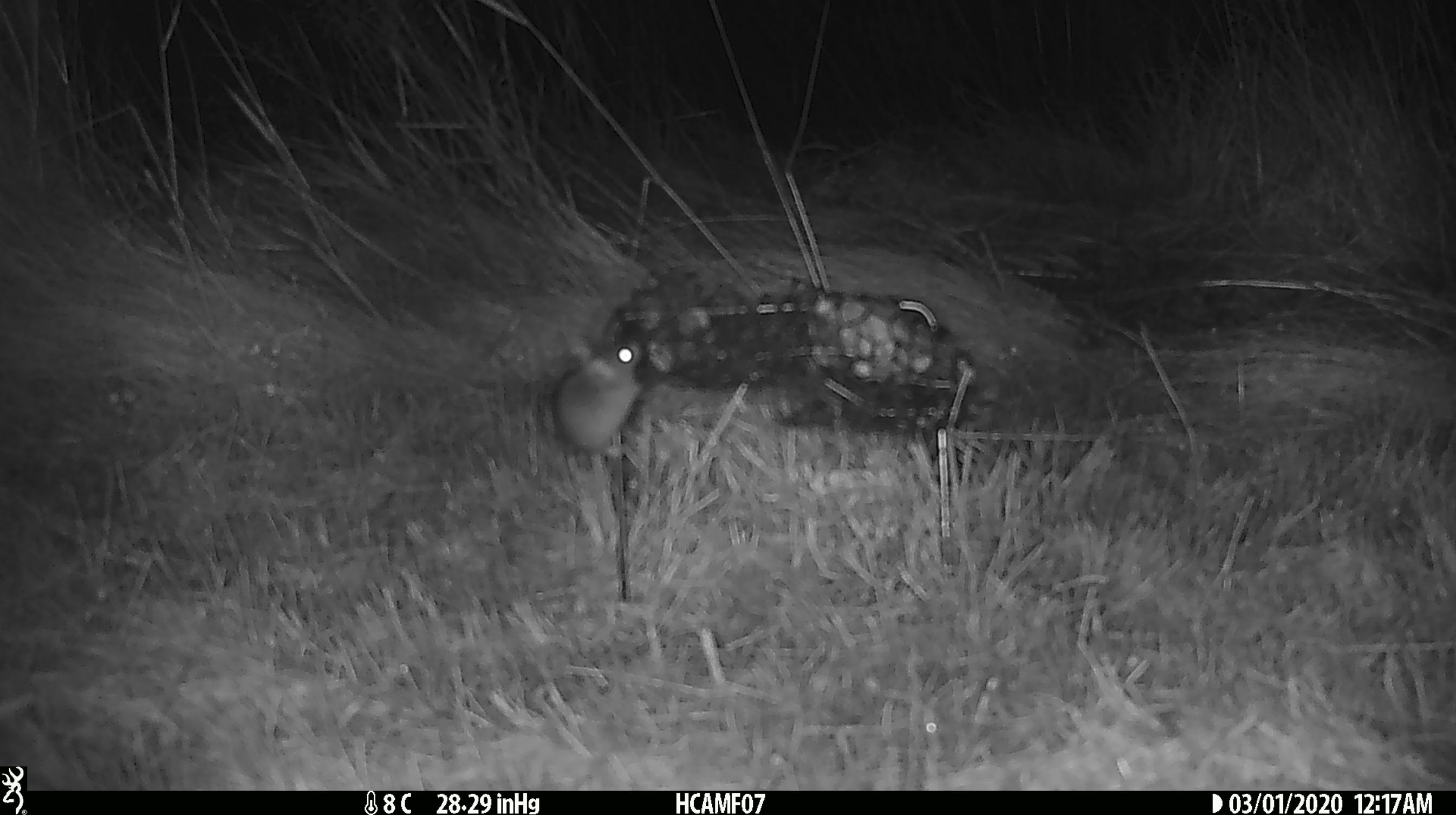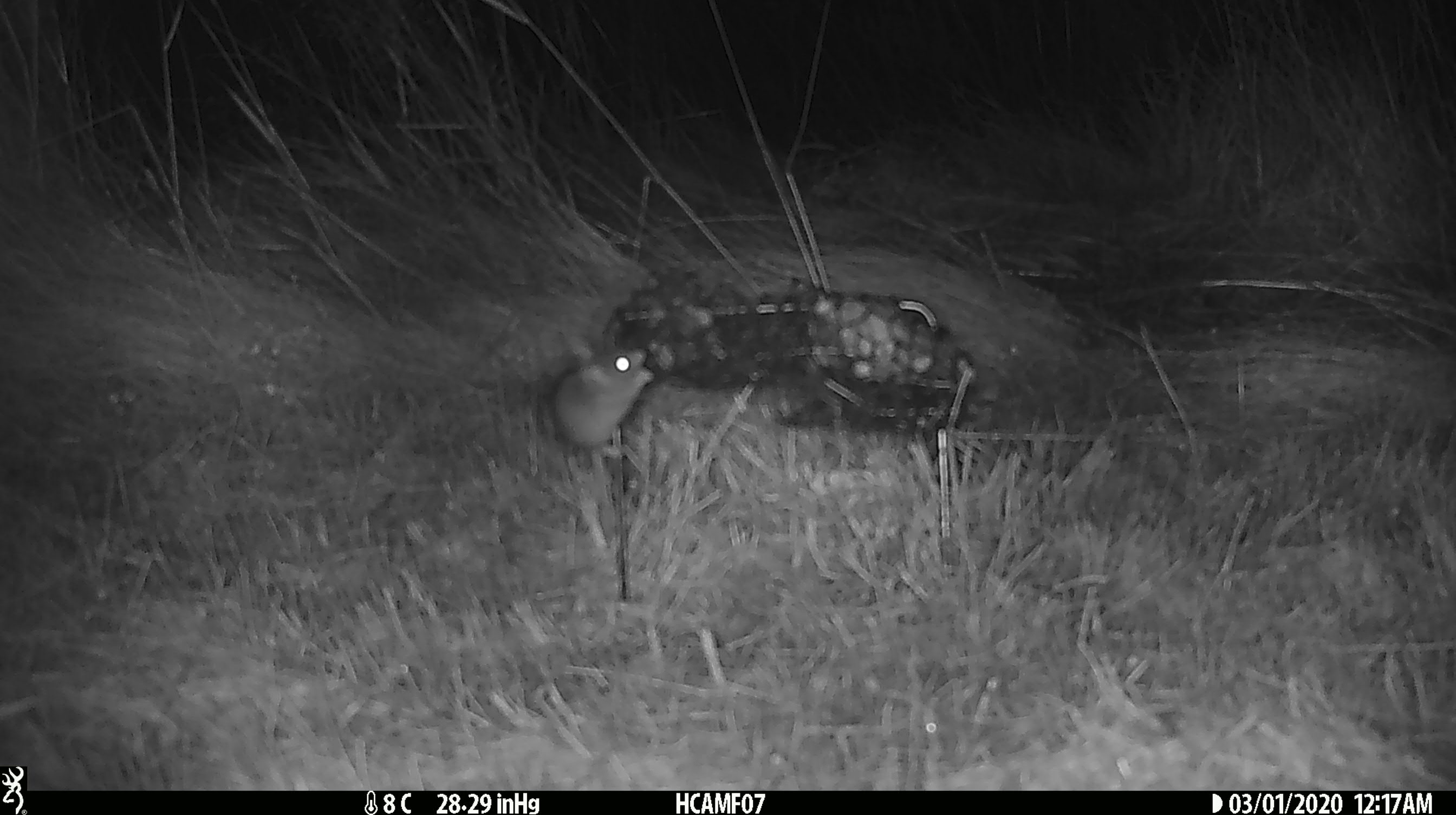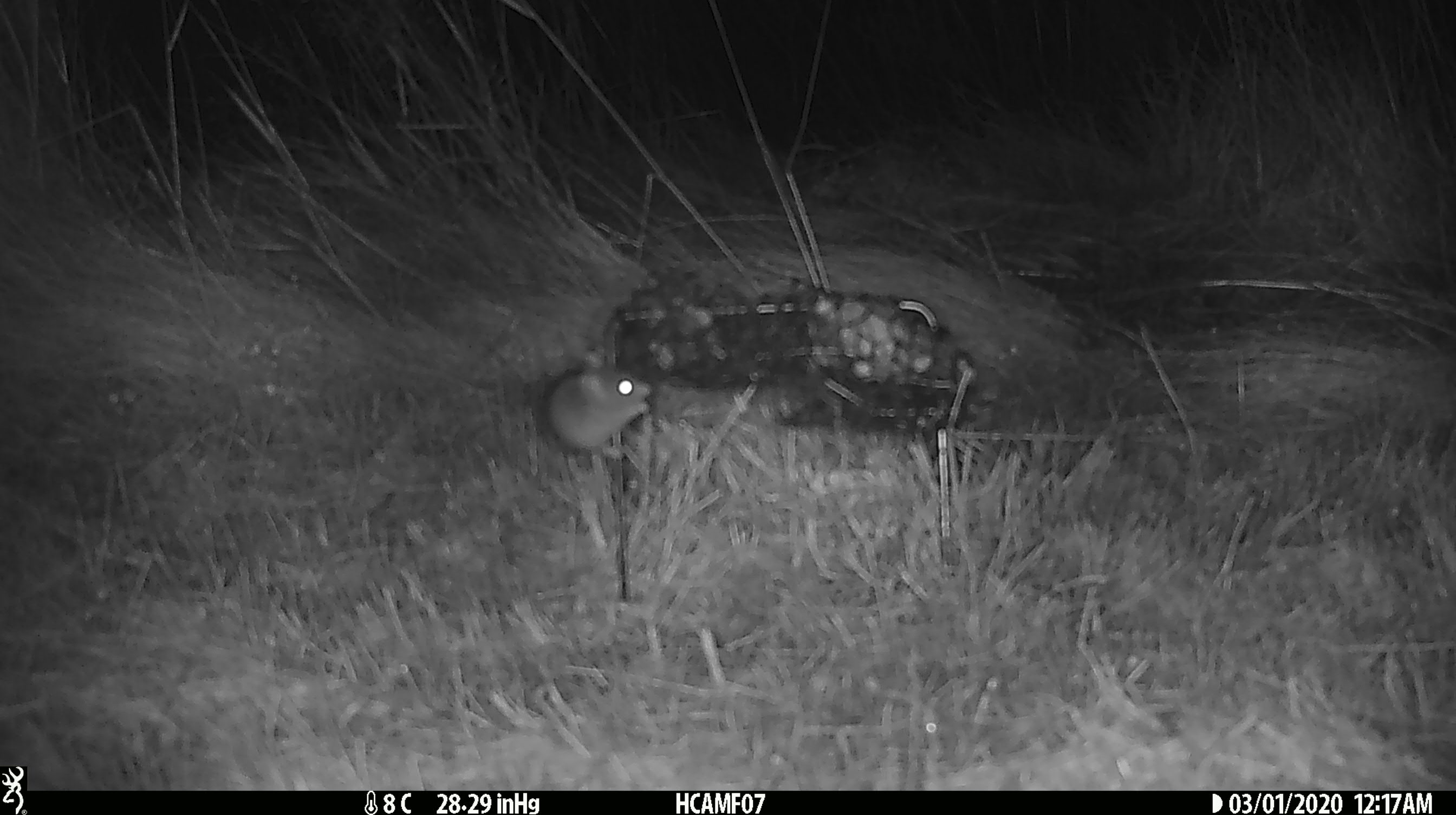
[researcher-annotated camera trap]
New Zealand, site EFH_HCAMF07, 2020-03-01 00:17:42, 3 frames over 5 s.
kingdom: Animalia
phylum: Chordata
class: Mammalia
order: Rodentia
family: Muridae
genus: Mus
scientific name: Mus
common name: mouse